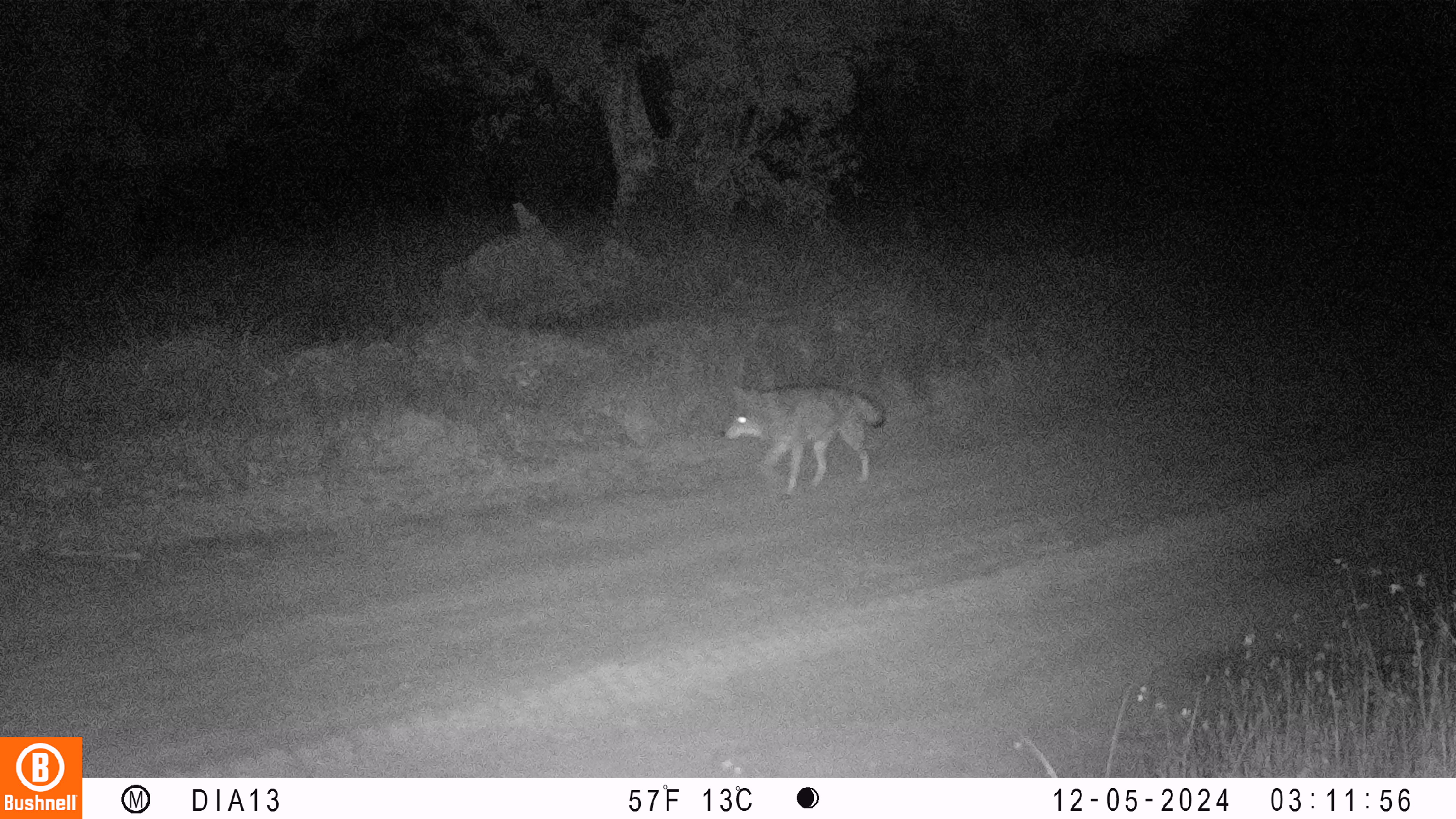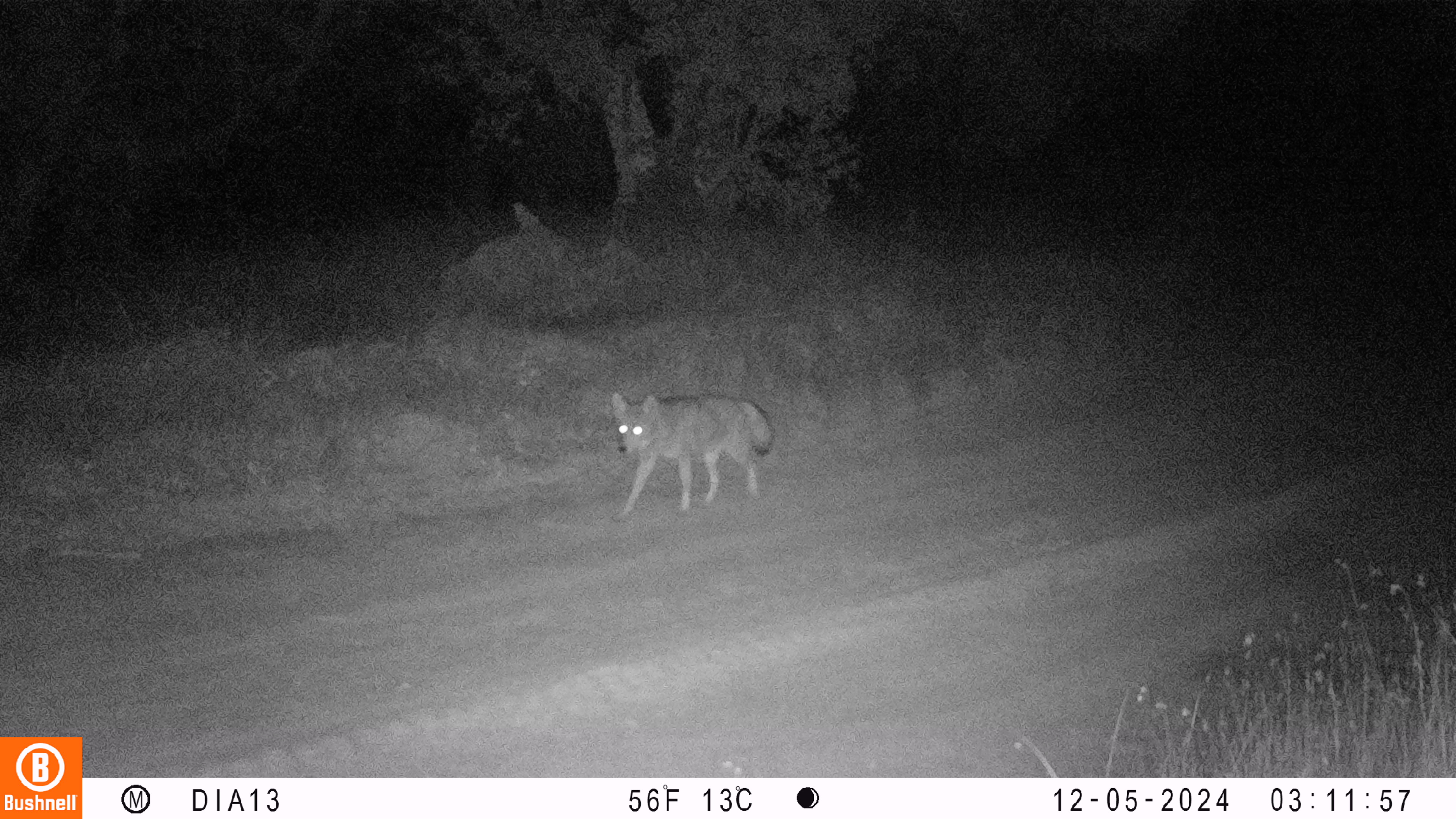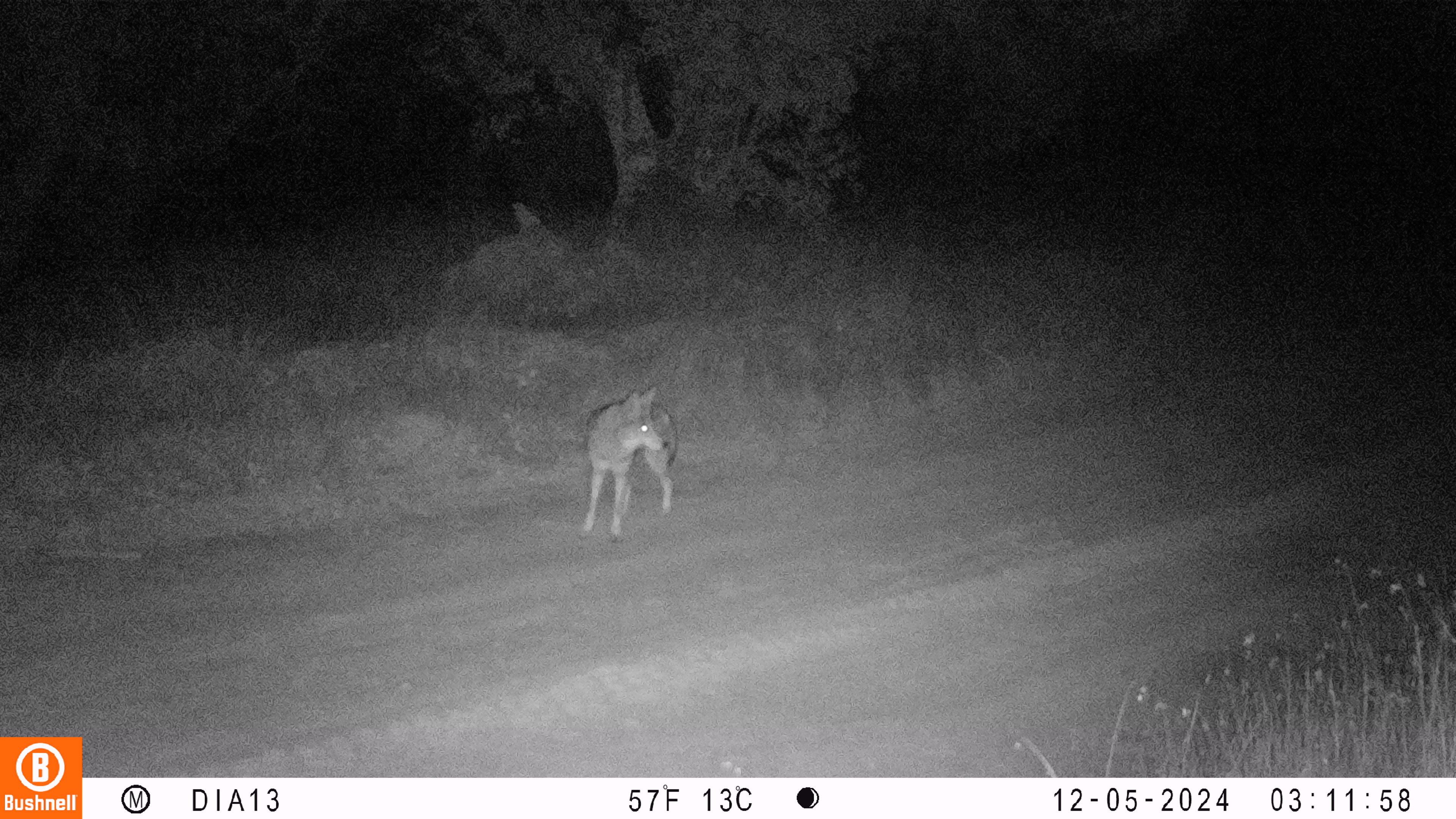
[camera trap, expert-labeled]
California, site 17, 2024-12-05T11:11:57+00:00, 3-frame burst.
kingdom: Animalia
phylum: Chordata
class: Mammalia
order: Carnivora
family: Canidae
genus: Canis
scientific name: Canis latrans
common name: coyote